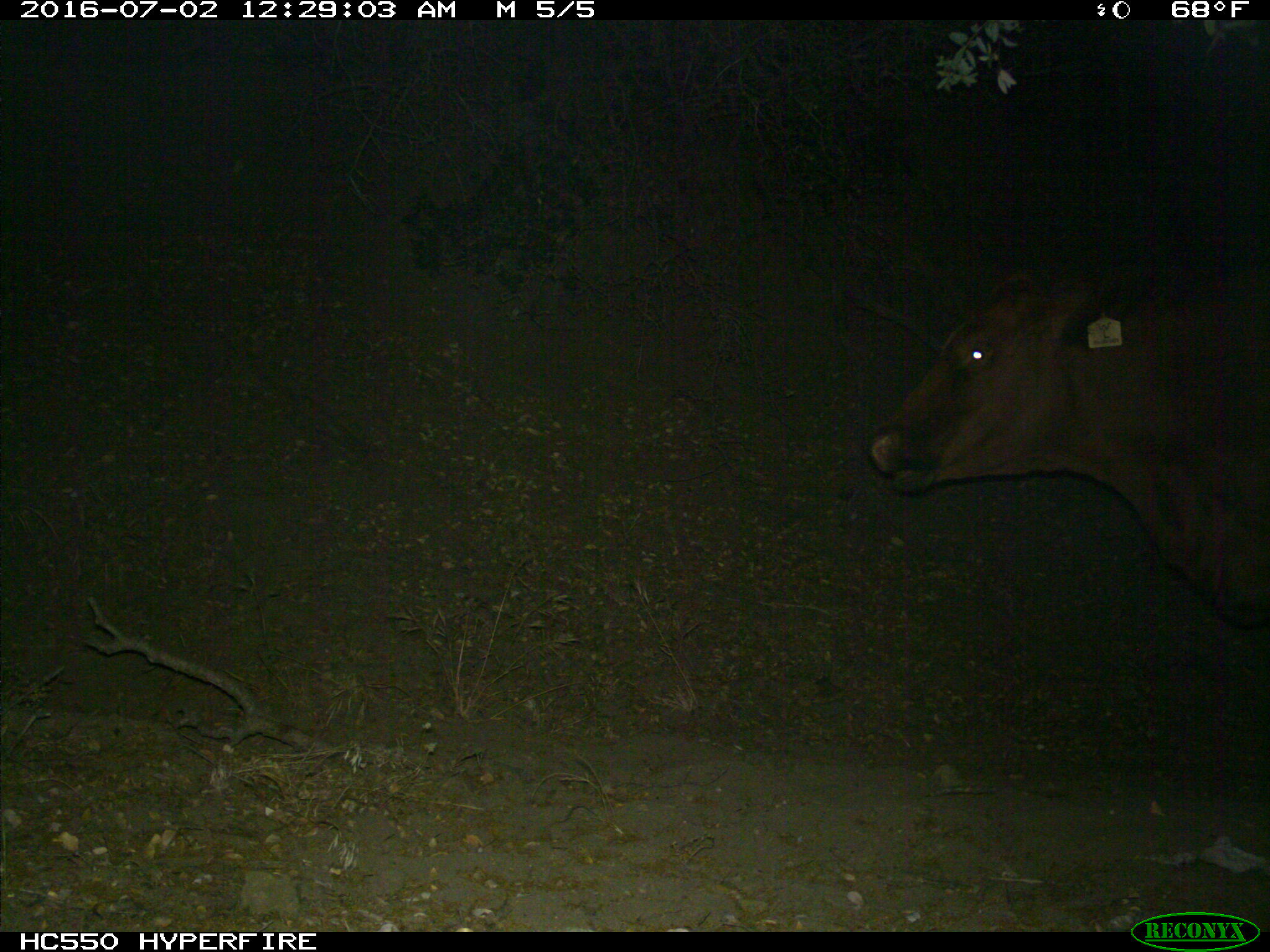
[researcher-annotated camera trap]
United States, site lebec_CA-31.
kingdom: Animalia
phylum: Chordata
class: Mammalia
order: Artiodactyla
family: Bovidae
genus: Bos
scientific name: Bos taurus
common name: domestic cow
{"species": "Bos taurus (domestic cow)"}